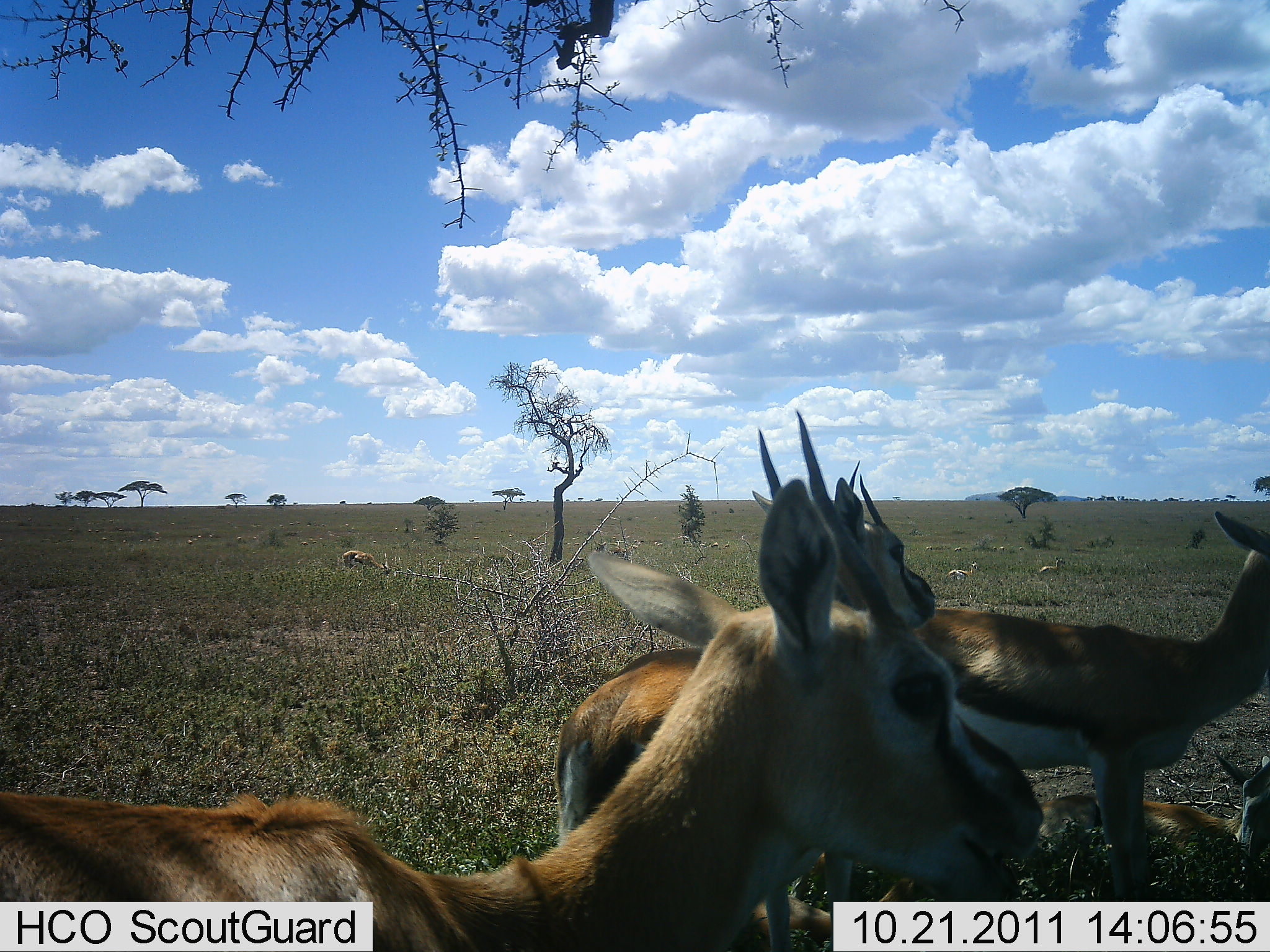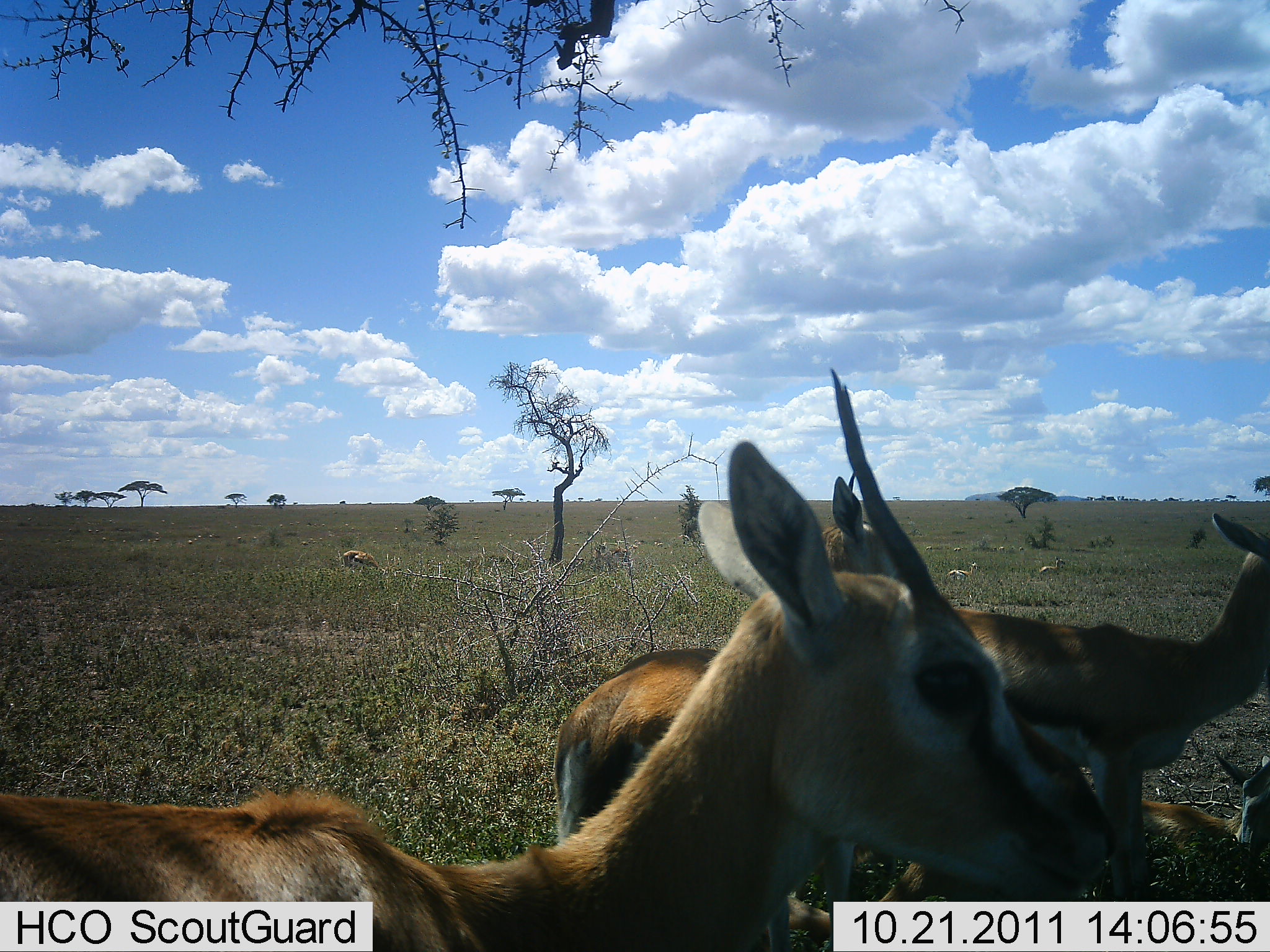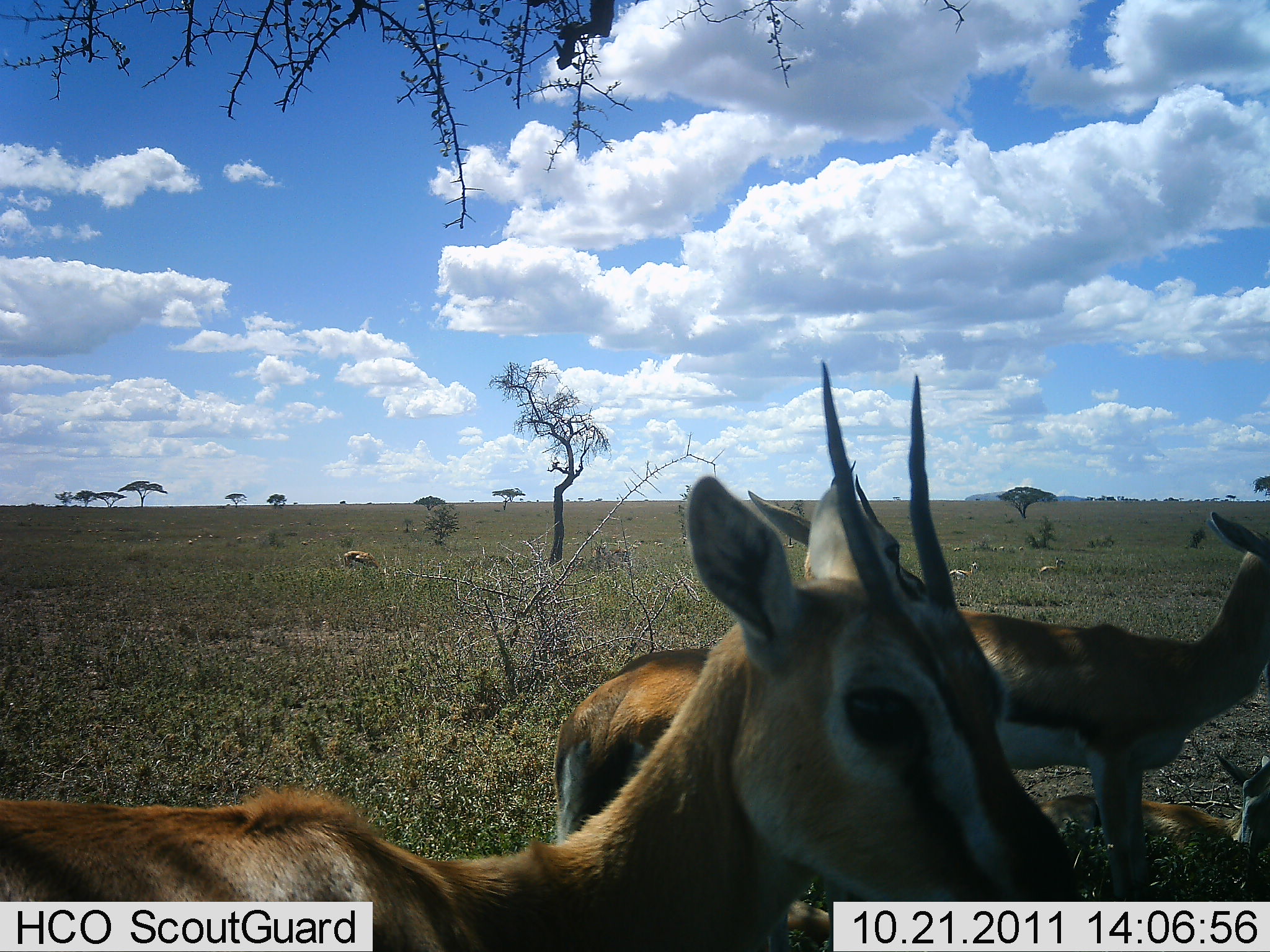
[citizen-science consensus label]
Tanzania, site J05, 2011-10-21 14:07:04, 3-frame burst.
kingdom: Animalia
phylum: Chordata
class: Mammalia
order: Artiodactyla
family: Bovidae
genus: Eudorcas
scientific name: Eudorcas thomsonii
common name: thomson's gazelle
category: gazellethomsons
Gazellethomsons (thomson's gazelle) (Eudorcas thomsonii), count 6. Behavior (volunteer vote fractions): standing 100%, resting 60%, moving 20%, interacting 0%. Young present (vote fraction): 0%. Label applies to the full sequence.